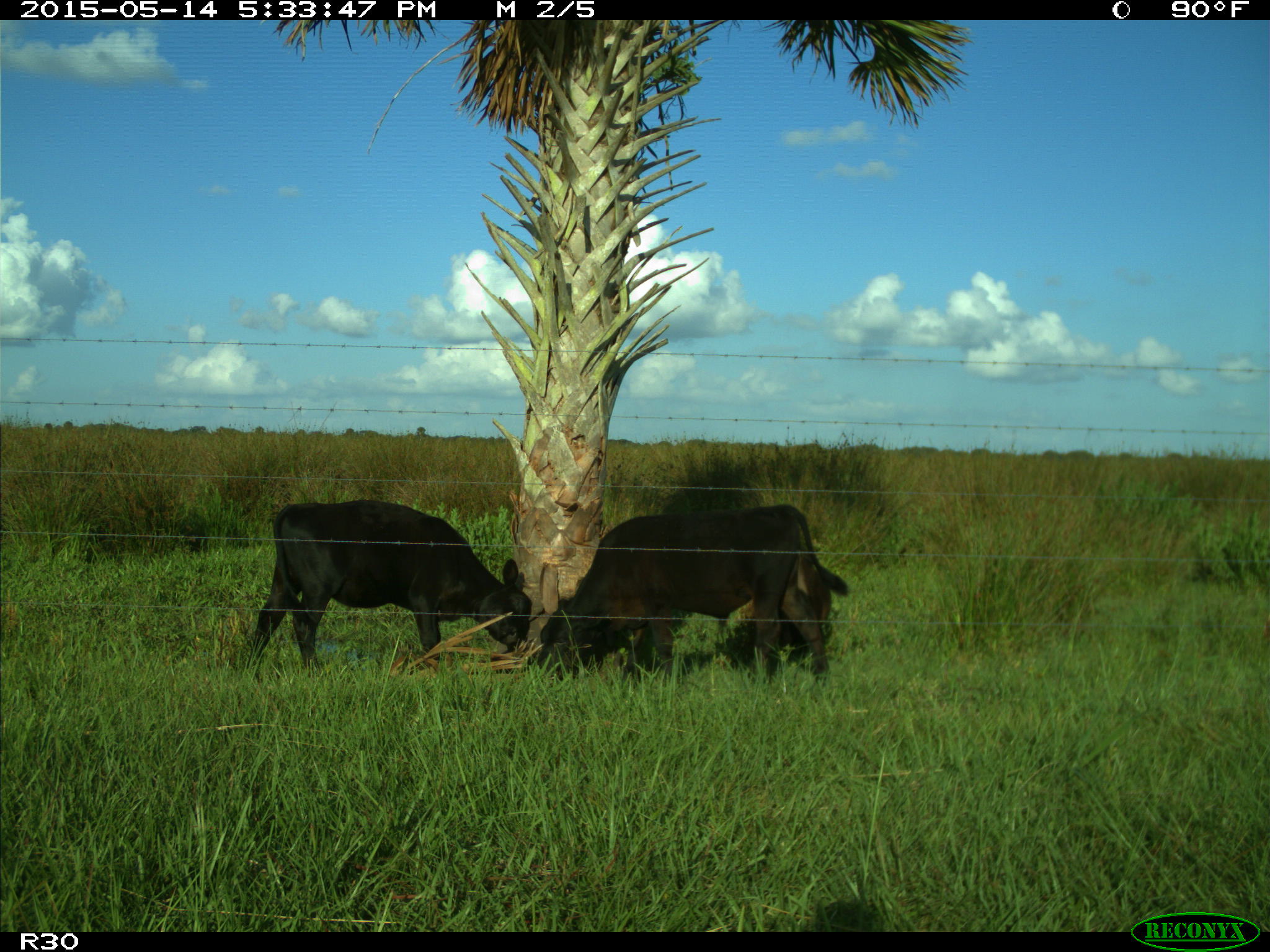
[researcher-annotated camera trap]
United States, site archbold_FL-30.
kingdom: Animalia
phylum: Chordata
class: Mammalia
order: Artiodactyla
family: Bovidae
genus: Bos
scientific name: Bos taurus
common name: domestic cow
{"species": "Bos taurus (domestic cow)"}